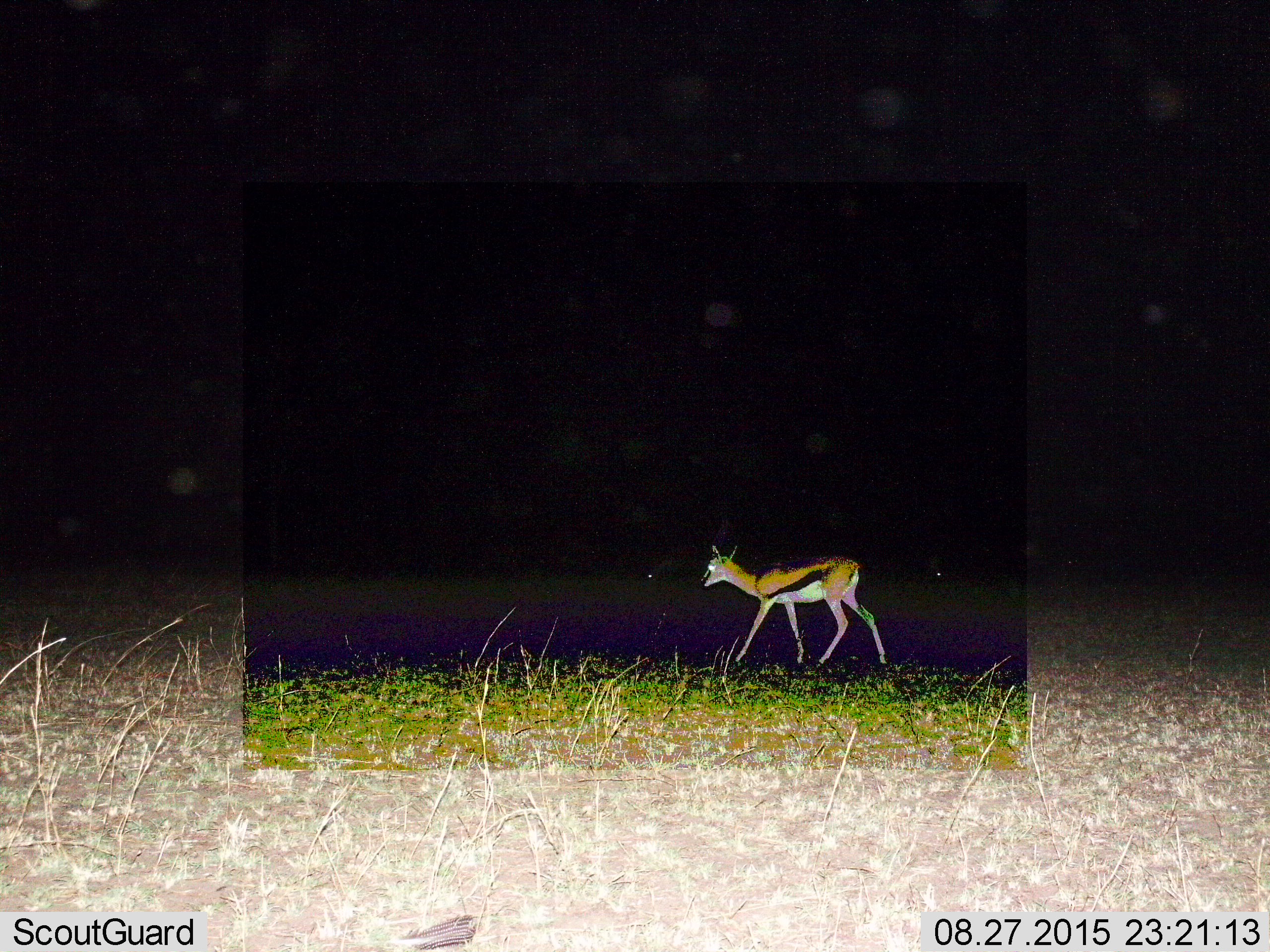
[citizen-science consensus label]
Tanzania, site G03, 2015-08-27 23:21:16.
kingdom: Animalia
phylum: Chordata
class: Mammalia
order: Artiodactyla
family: Bovidae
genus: Eudorcas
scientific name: Eudorcas thomsonii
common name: thomson's gazelle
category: gazellethomsons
Gazellethomsons (thomson's gazelle) (Eudorcas thomsonii), count 1. Behavior (volunteer vote fractions): standing 22%, resting 0%, moving 94%, interacting 0%. Young present (vote fraction): 6%. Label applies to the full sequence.